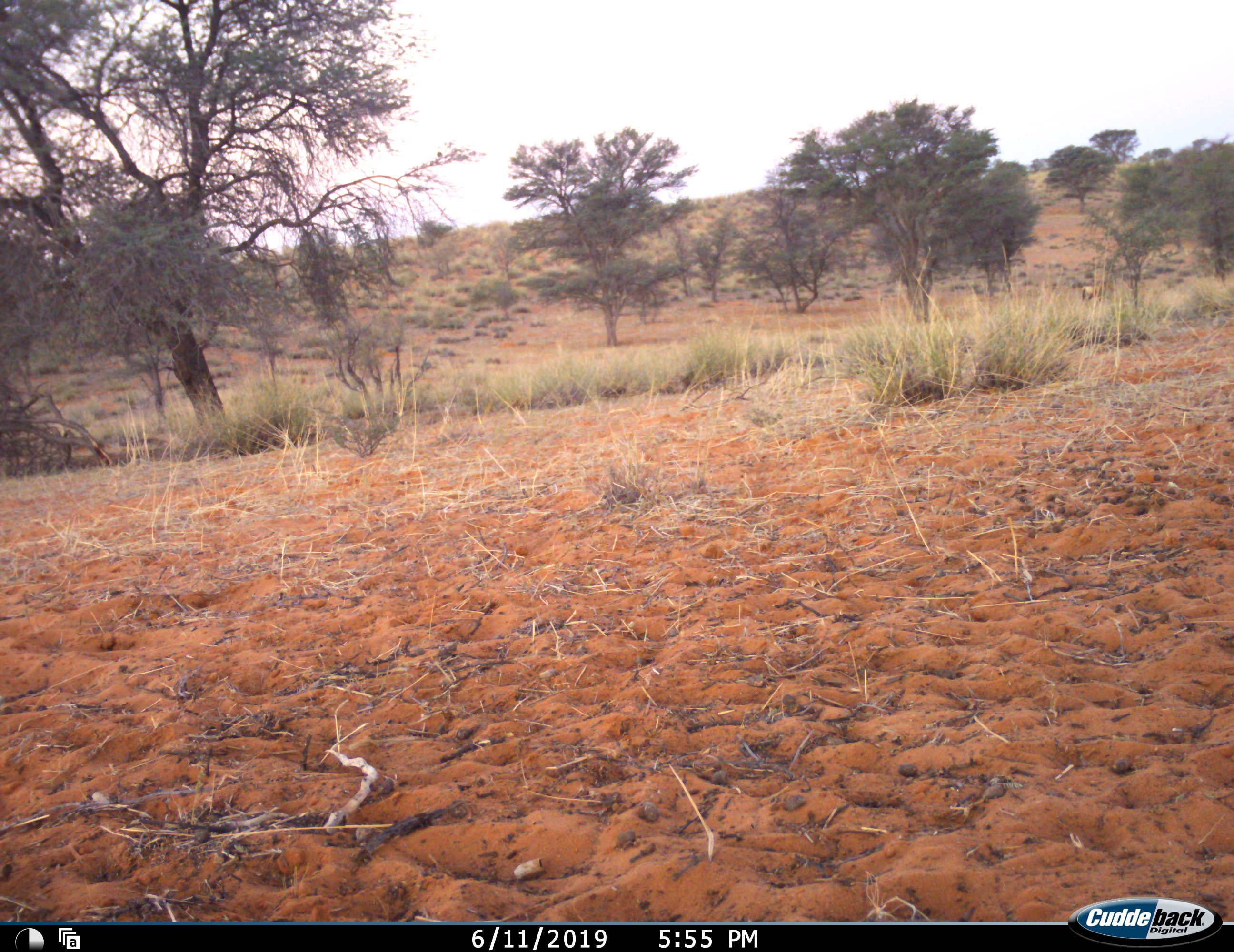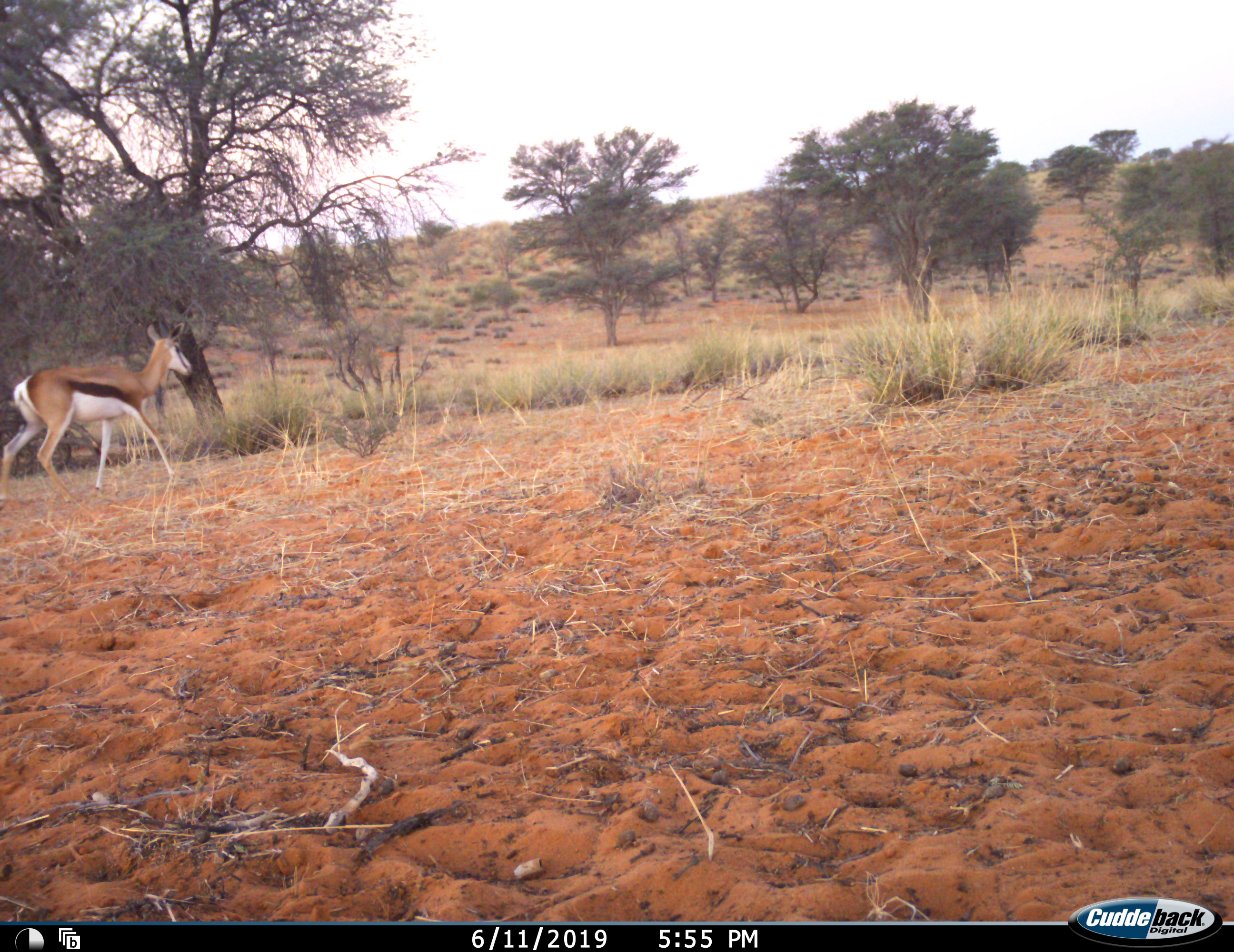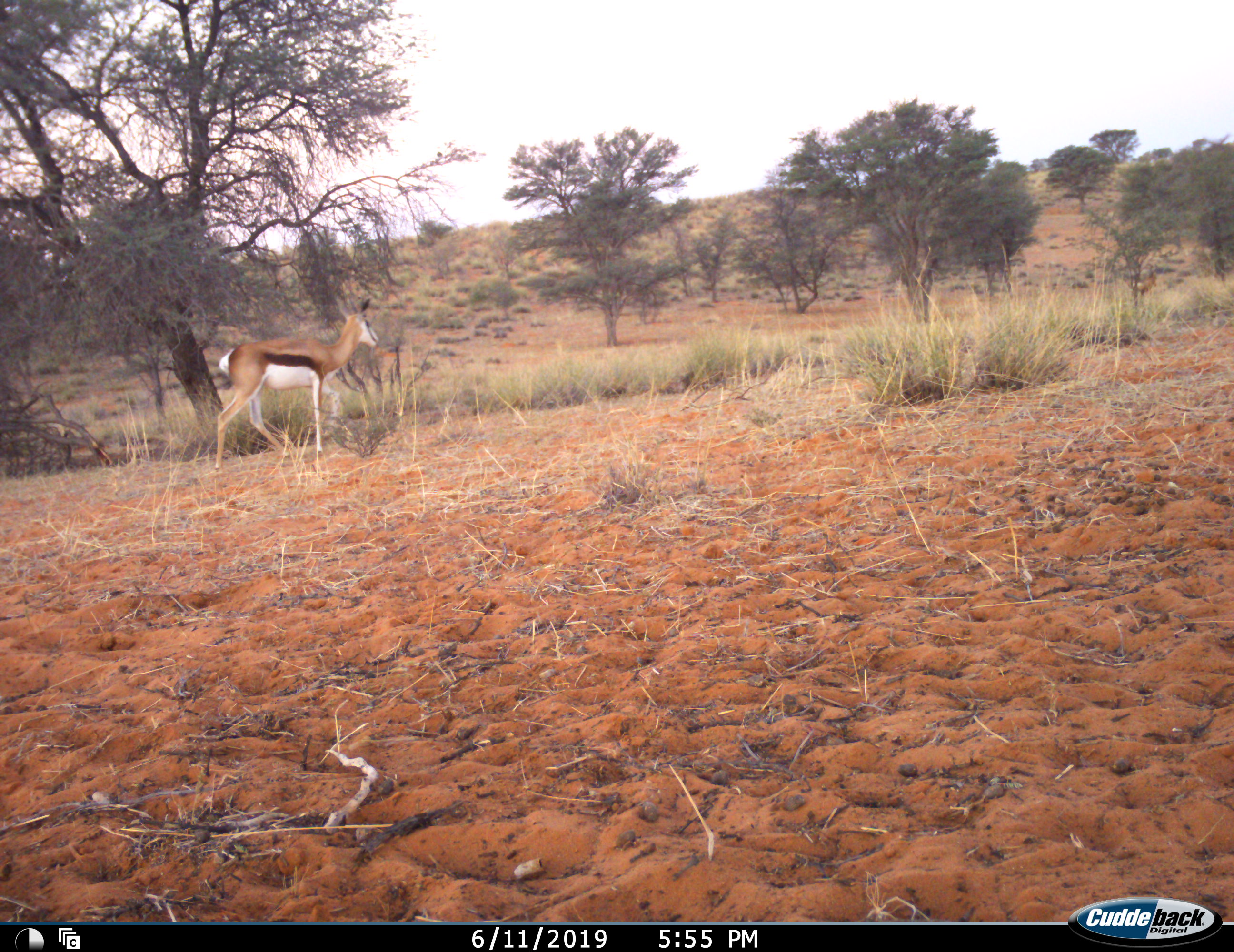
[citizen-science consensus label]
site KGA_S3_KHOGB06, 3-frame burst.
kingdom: Animalia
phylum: Chordata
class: Mammalia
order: Artiodactyla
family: Bovidae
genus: Antidorcas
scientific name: Antidorcas marsupialis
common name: springbok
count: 1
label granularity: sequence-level